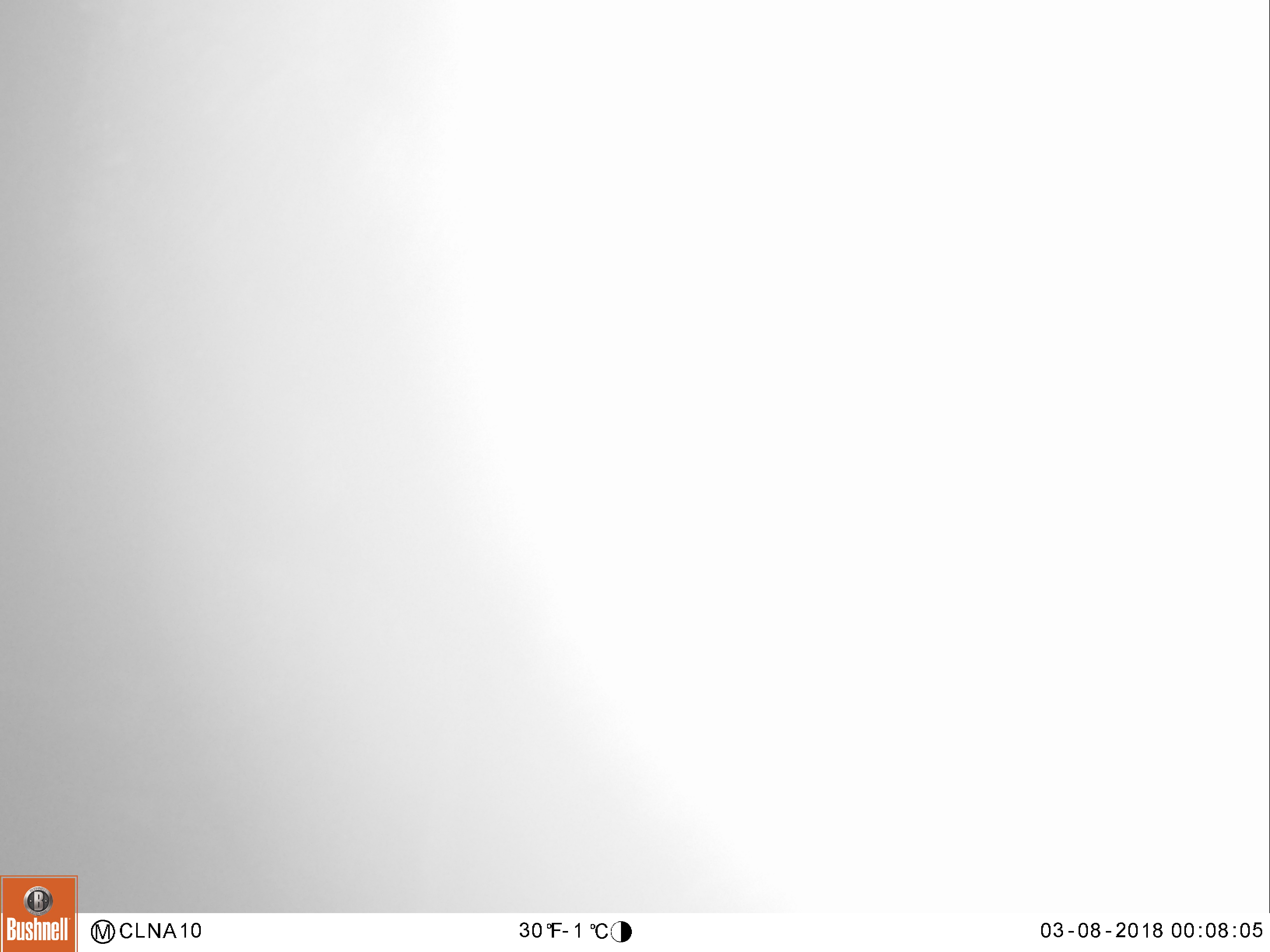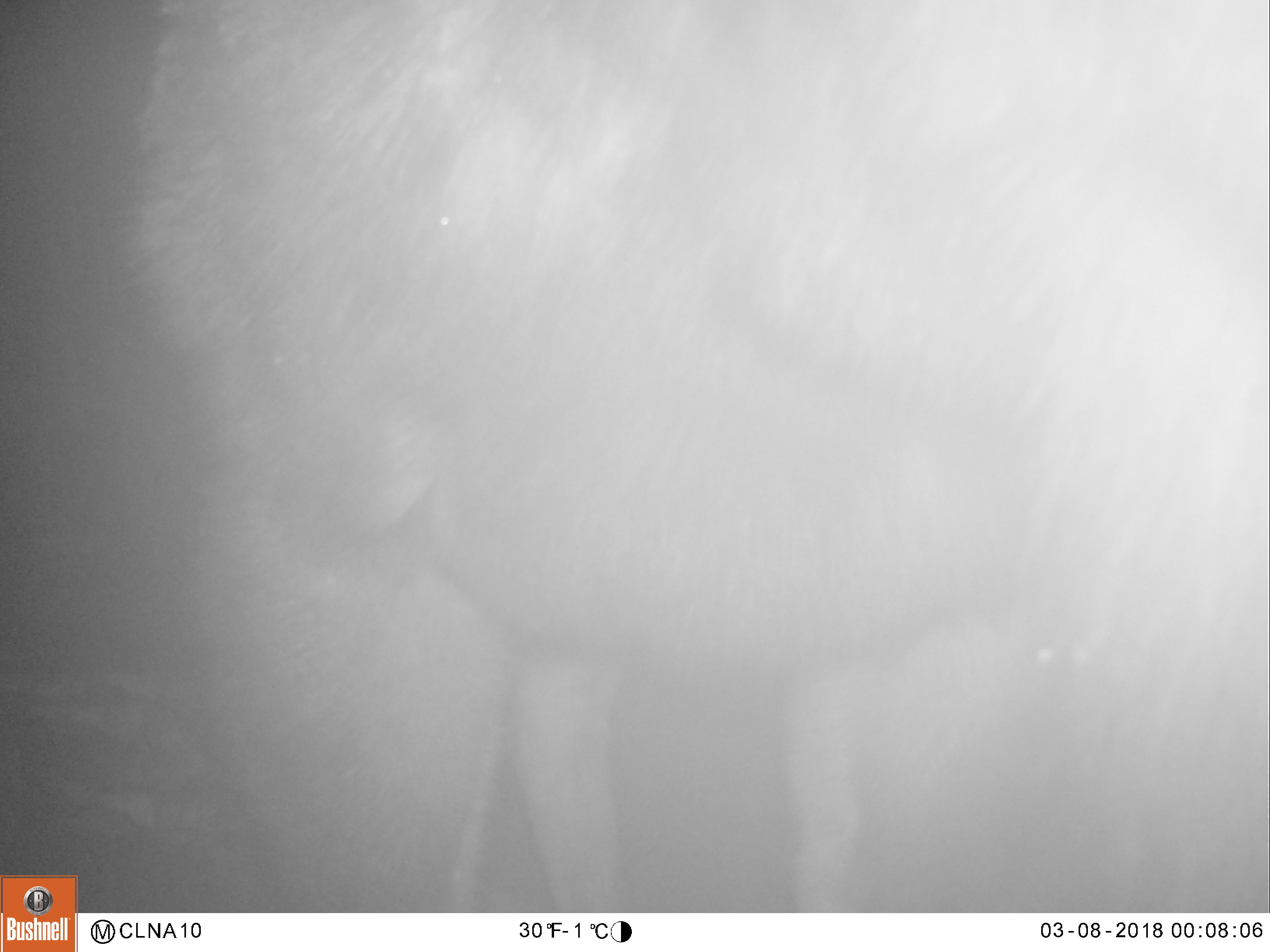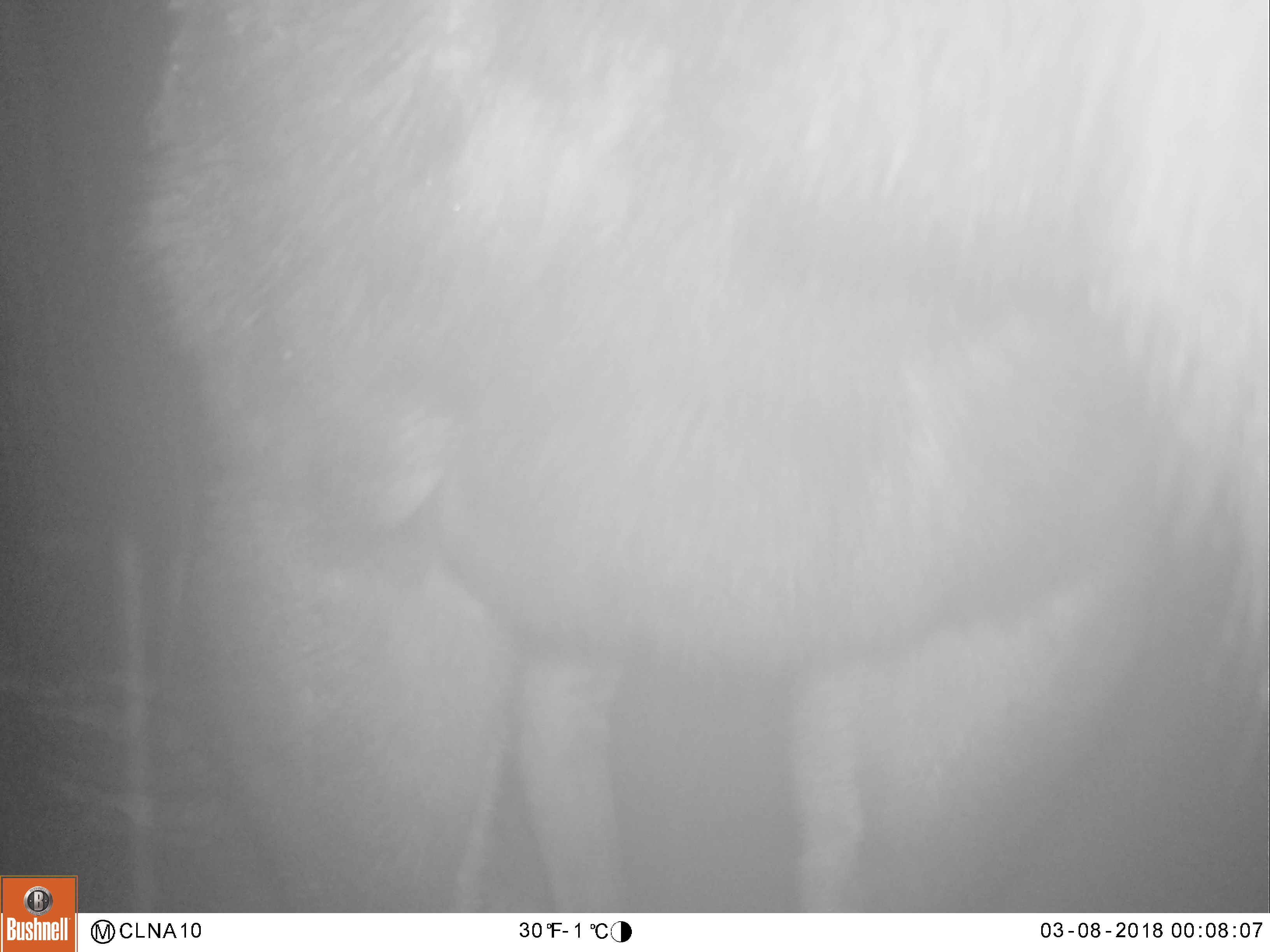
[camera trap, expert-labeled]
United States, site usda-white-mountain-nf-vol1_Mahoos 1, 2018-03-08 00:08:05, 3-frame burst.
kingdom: Animalia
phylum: Chordata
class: Mammalia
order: Artiodactyla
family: Cervidae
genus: Alces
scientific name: Alces alces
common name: moose